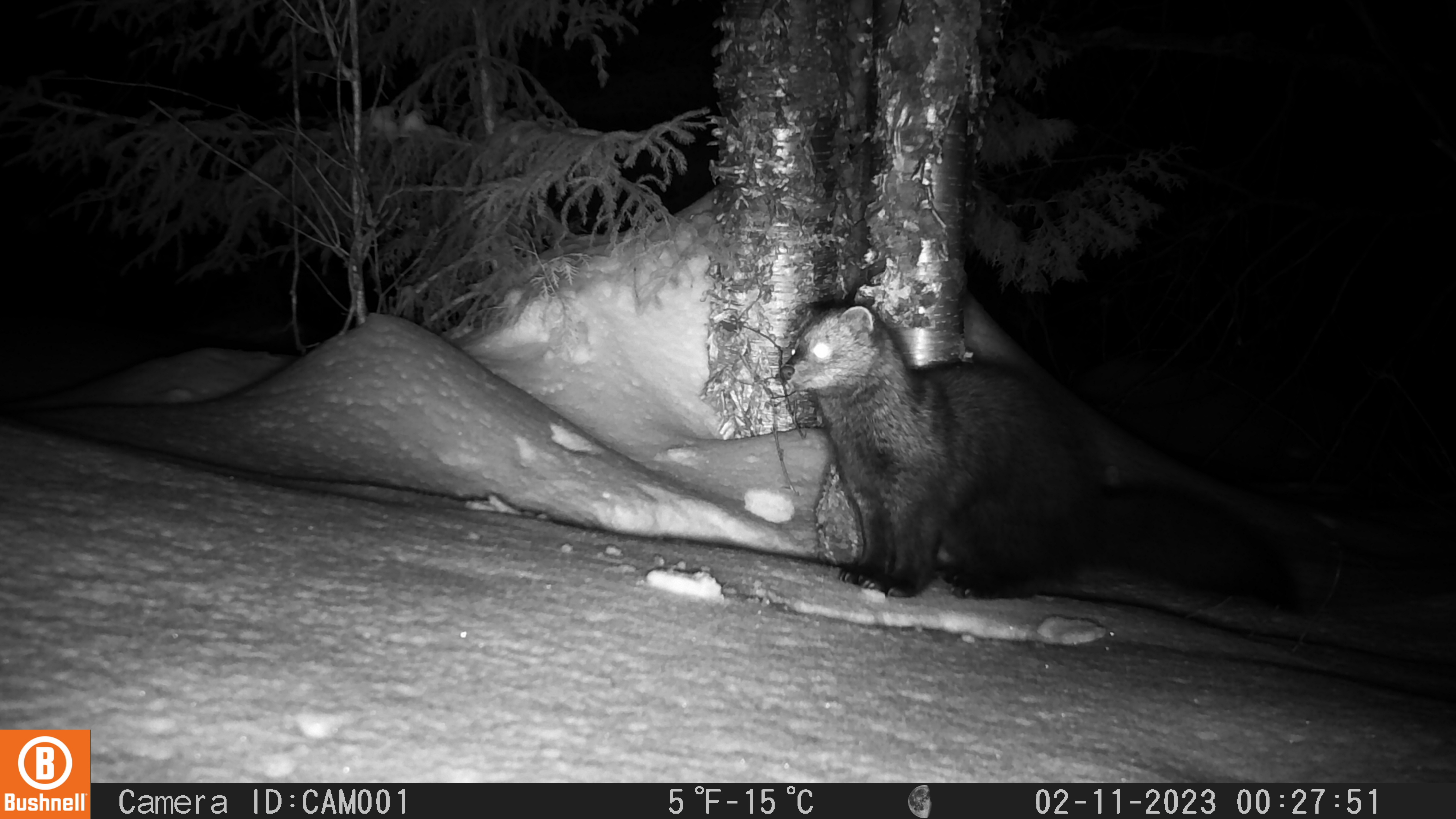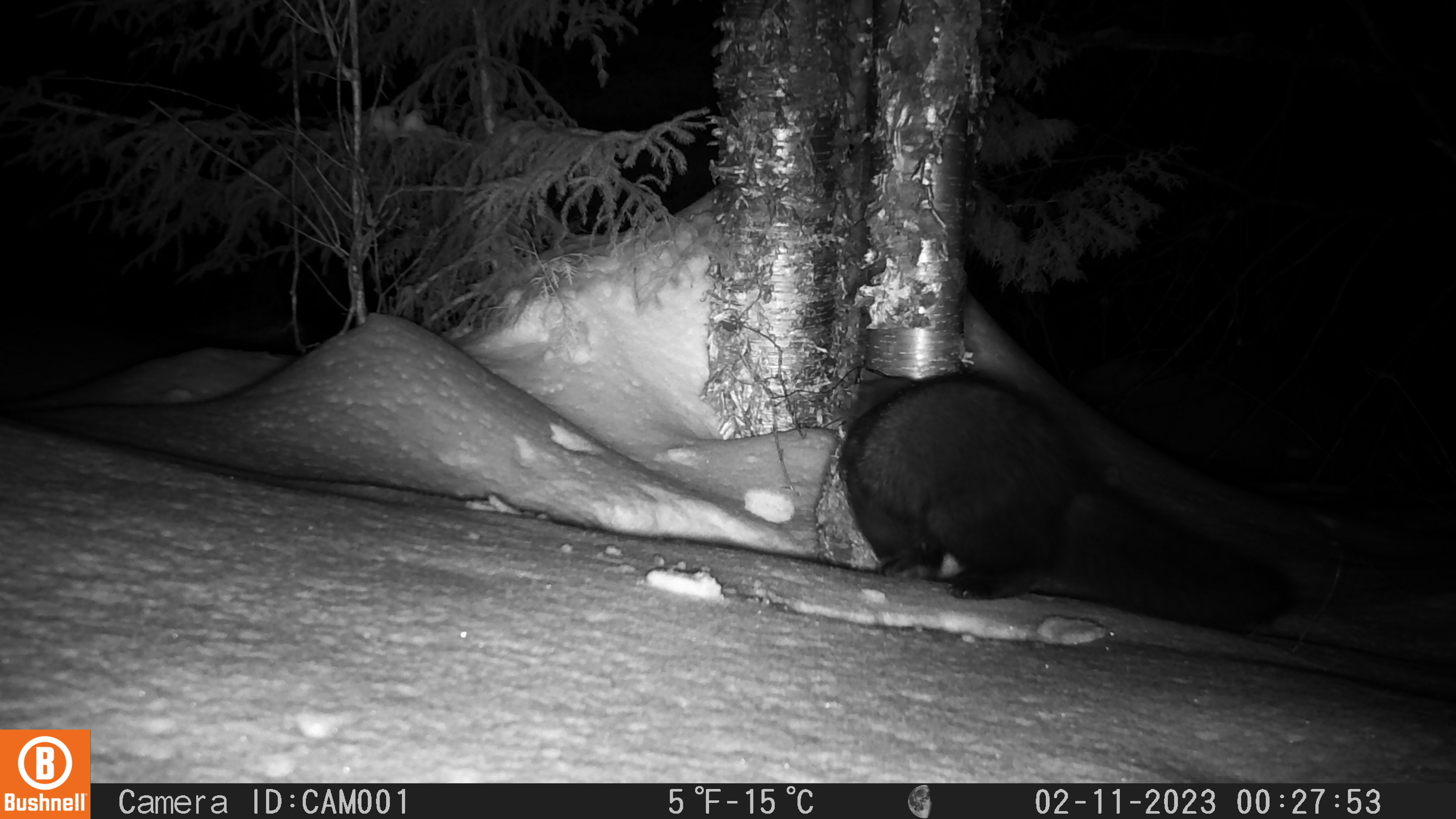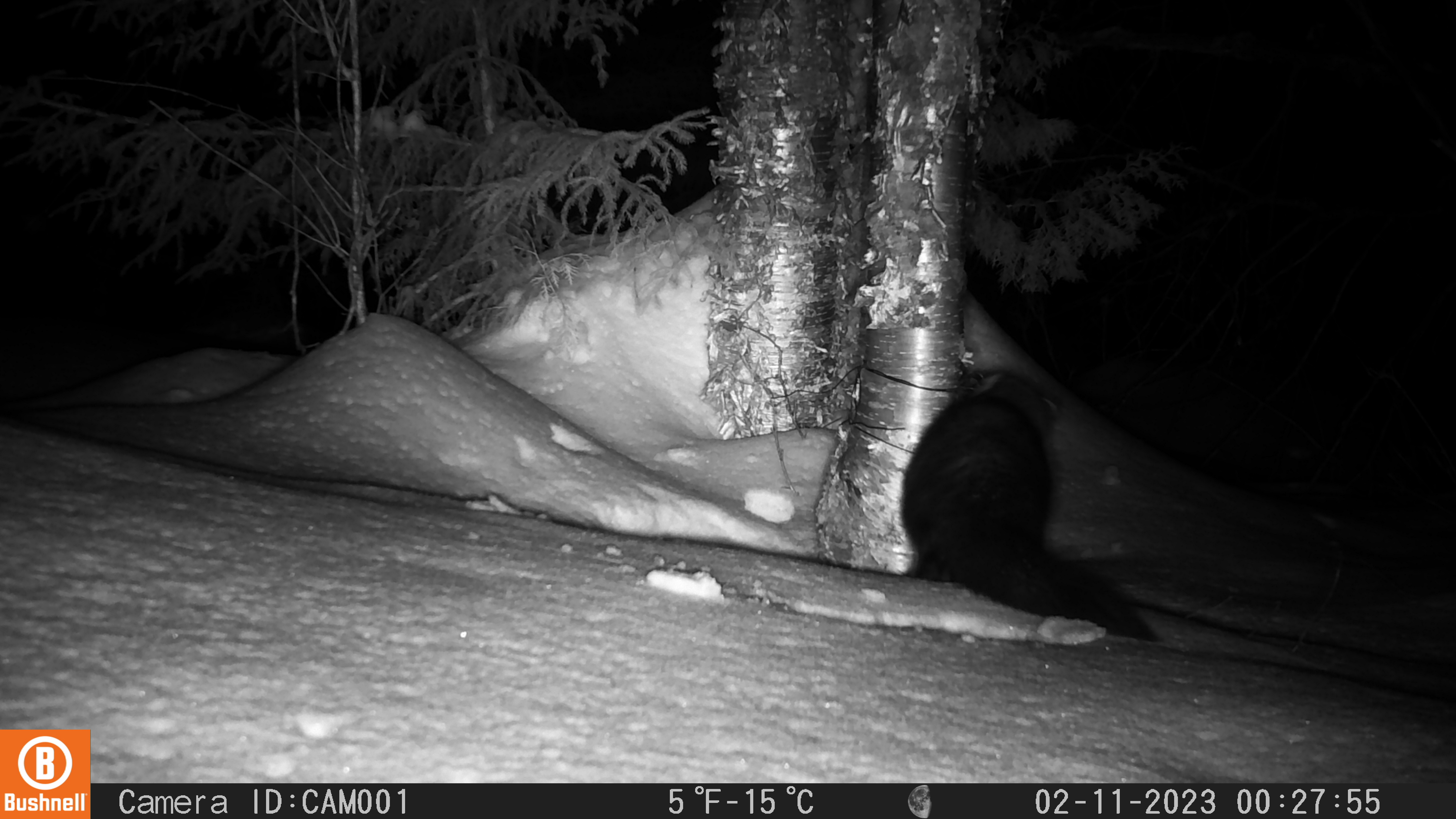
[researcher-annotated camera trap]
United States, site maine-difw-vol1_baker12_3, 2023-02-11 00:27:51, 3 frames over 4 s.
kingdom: Animalia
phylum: Chordata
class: Mammalia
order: Carnivora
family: Mustelidae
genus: Pekania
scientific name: Pekania pennanti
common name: fisher